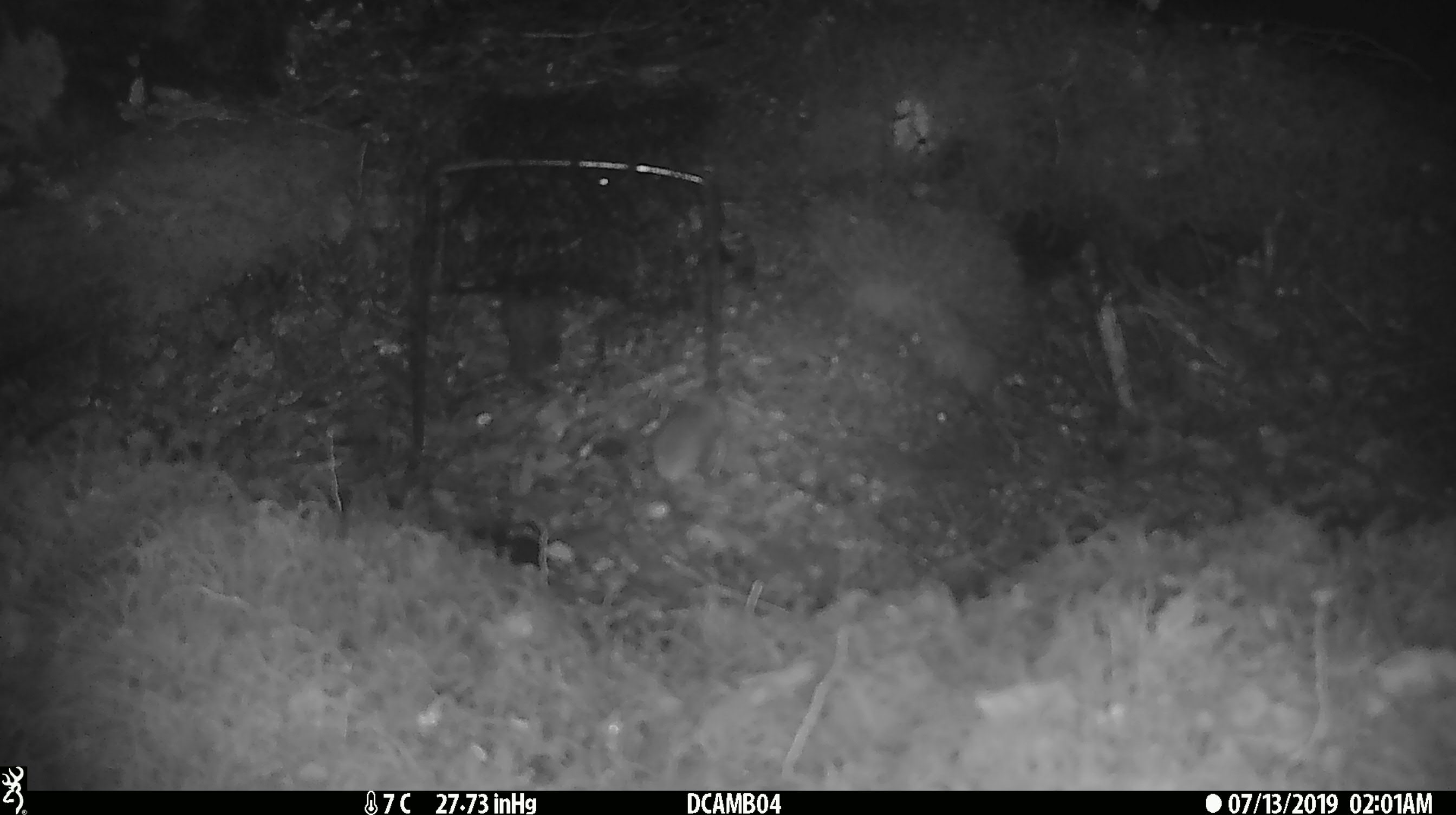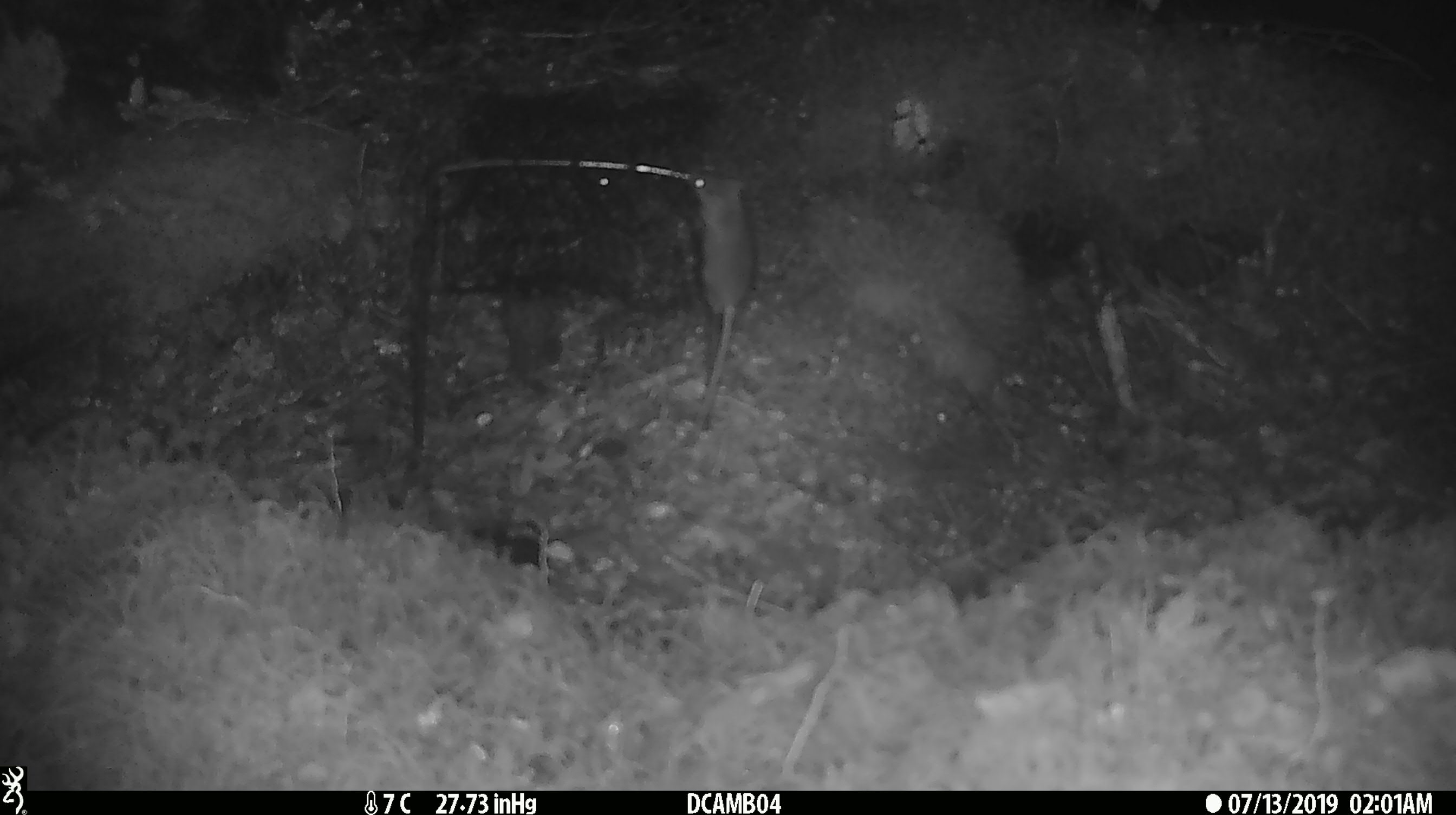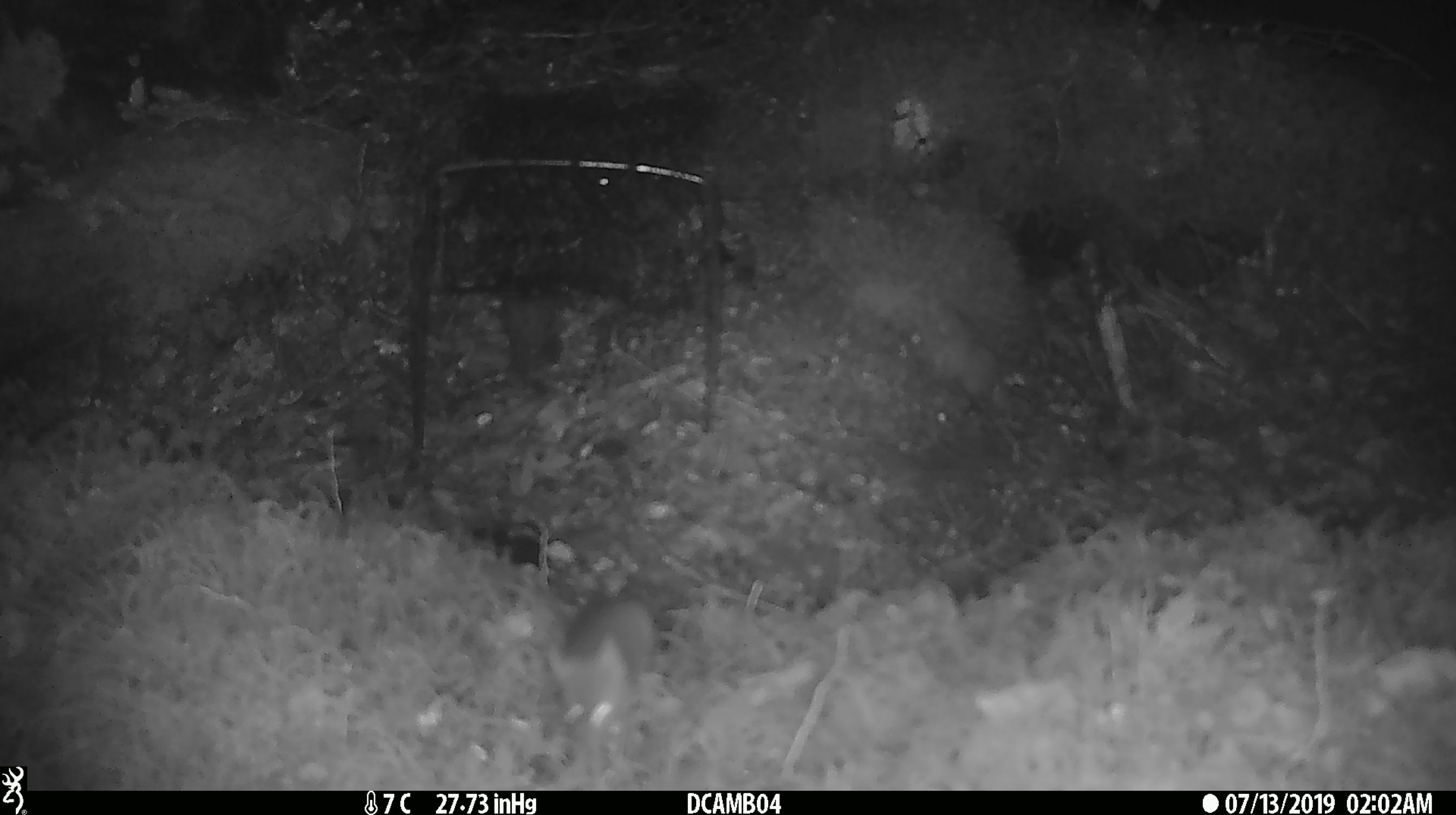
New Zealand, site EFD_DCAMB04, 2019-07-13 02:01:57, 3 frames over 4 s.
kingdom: Animalia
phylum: Chordata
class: Mammalia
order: Rodentia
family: Muridae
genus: Mus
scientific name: Mus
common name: mouse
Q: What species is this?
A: Mouse (Mus).